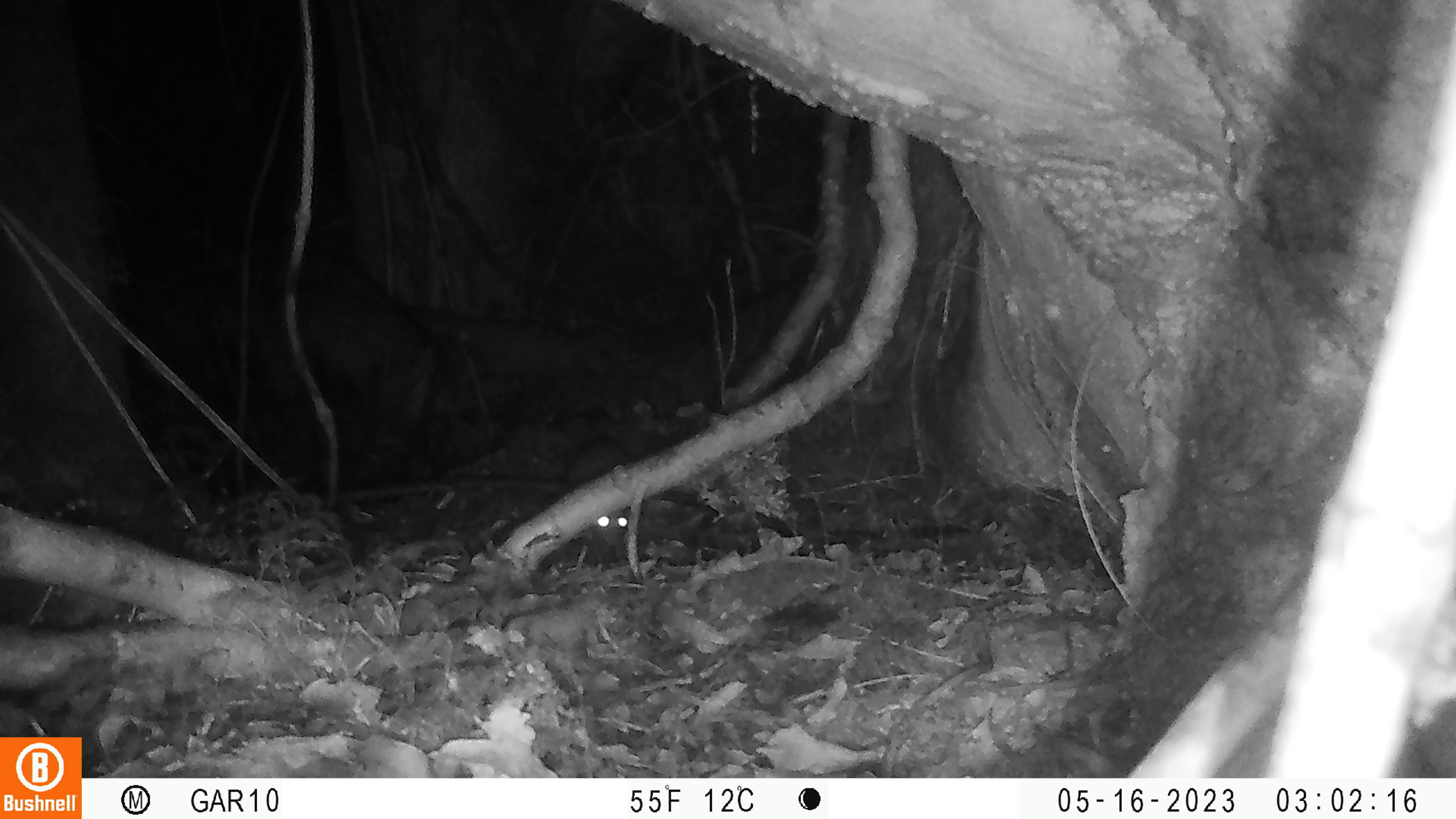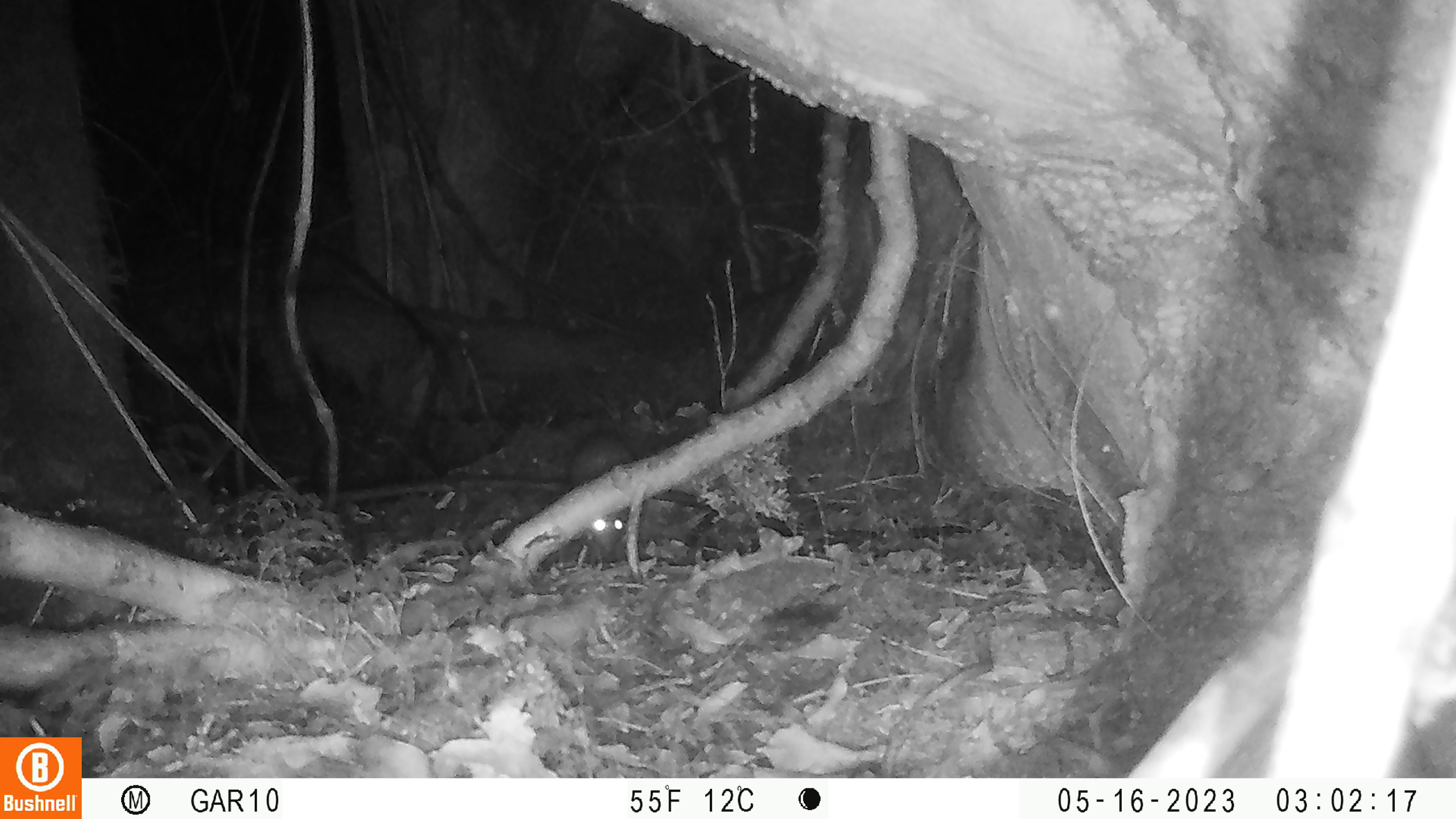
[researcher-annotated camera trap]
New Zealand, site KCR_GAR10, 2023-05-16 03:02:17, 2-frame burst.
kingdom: Animalia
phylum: Chordata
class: Mammalia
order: Rodentia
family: Muridae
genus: Rattus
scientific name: Rattus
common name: rat